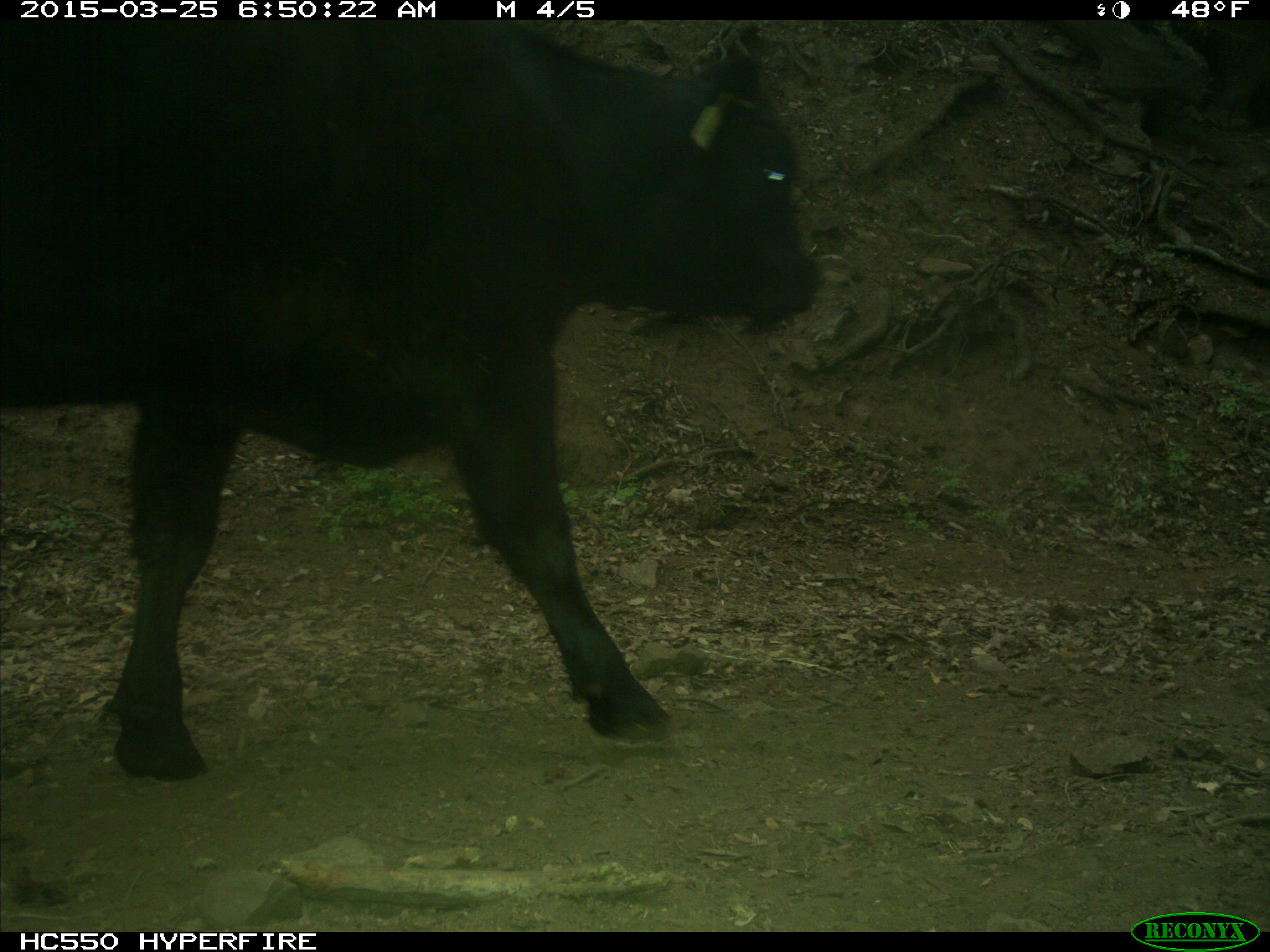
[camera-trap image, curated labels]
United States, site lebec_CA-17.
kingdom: Animalia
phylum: Chordata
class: Mammalia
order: Artiodactyla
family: Bovidae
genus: Bos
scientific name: Bos taurus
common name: domestic cow